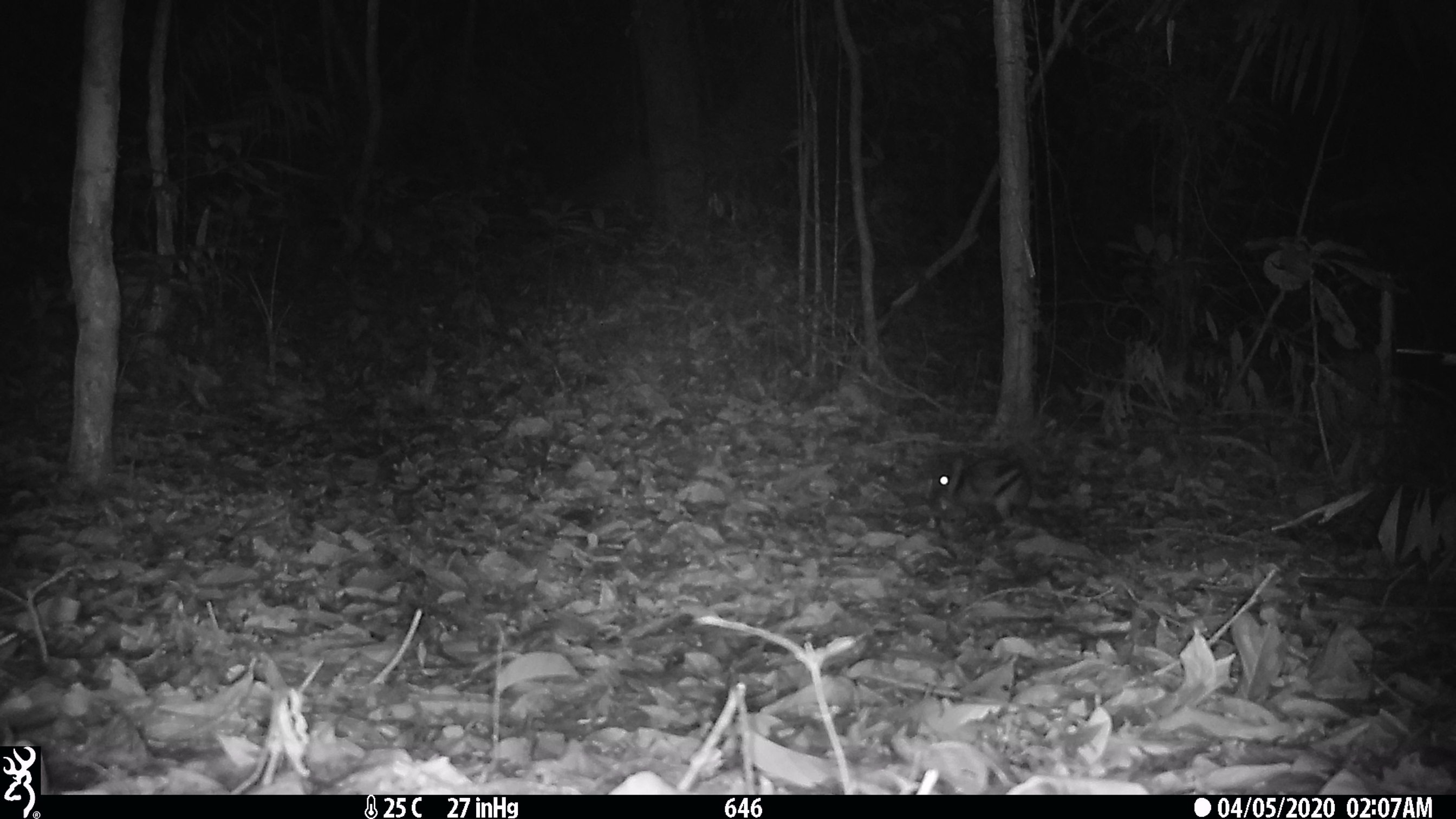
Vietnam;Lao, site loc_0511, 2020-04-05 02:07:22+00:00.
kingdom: Animalia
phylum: Chordata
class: Mammalia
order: Lagomorpha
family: Leporidae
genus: Nesolagus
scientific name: Nesolagus timminsi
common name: annamite striped rabbit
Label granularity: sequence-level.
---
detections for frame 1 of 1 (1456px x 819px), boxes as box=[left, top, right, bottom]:
annamite striped rabbit: box=[924, 457, 1032, 522]